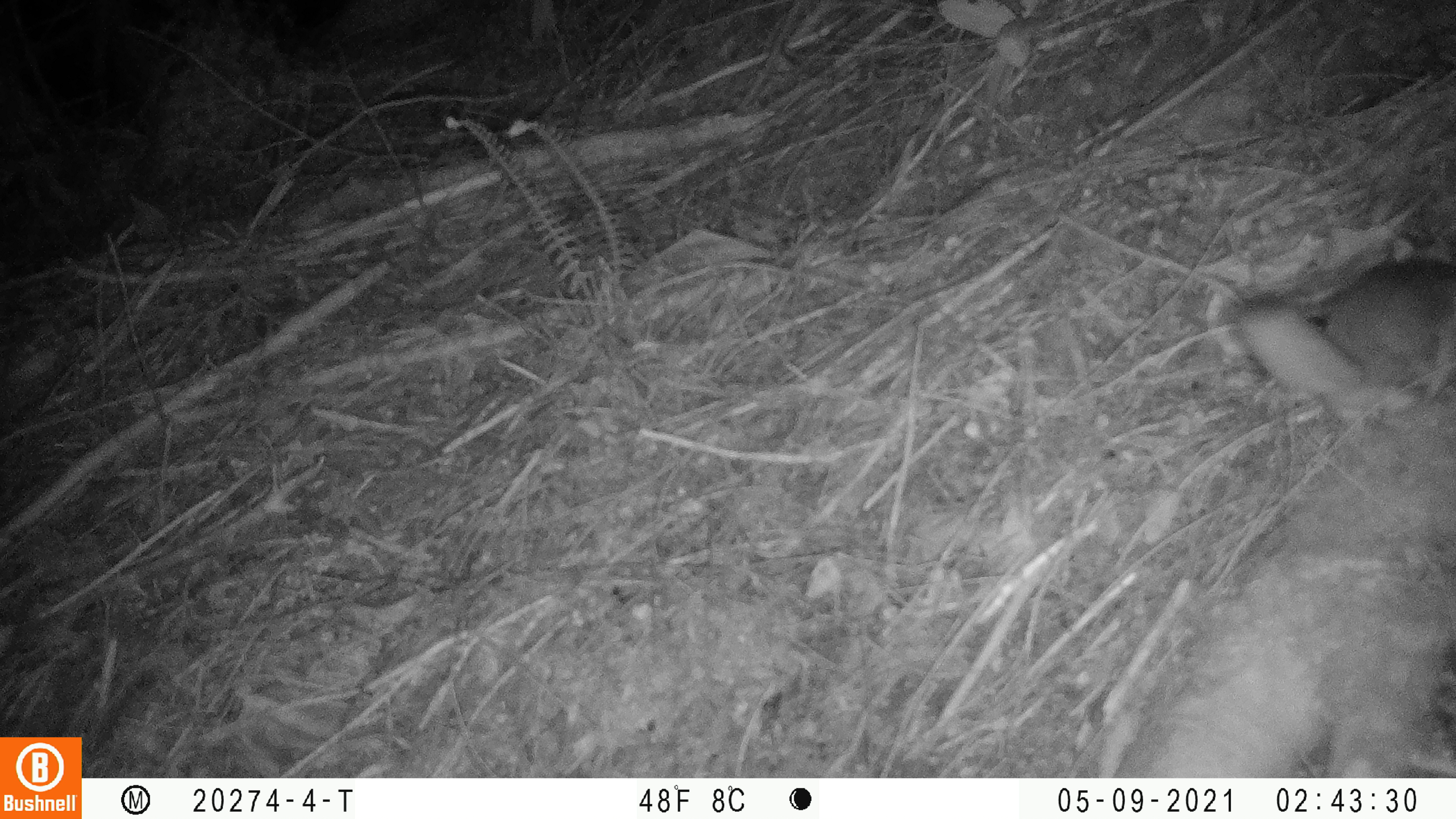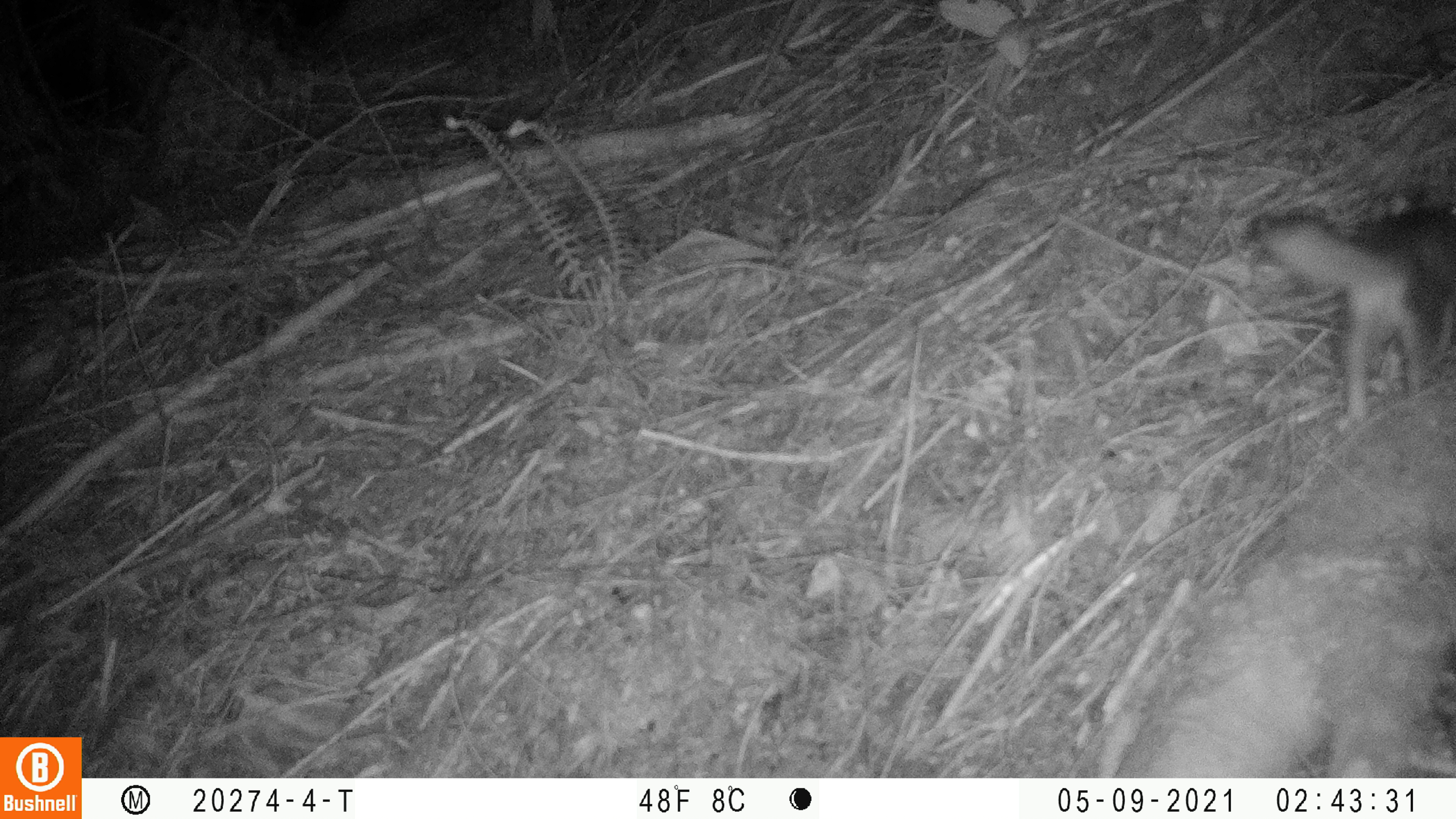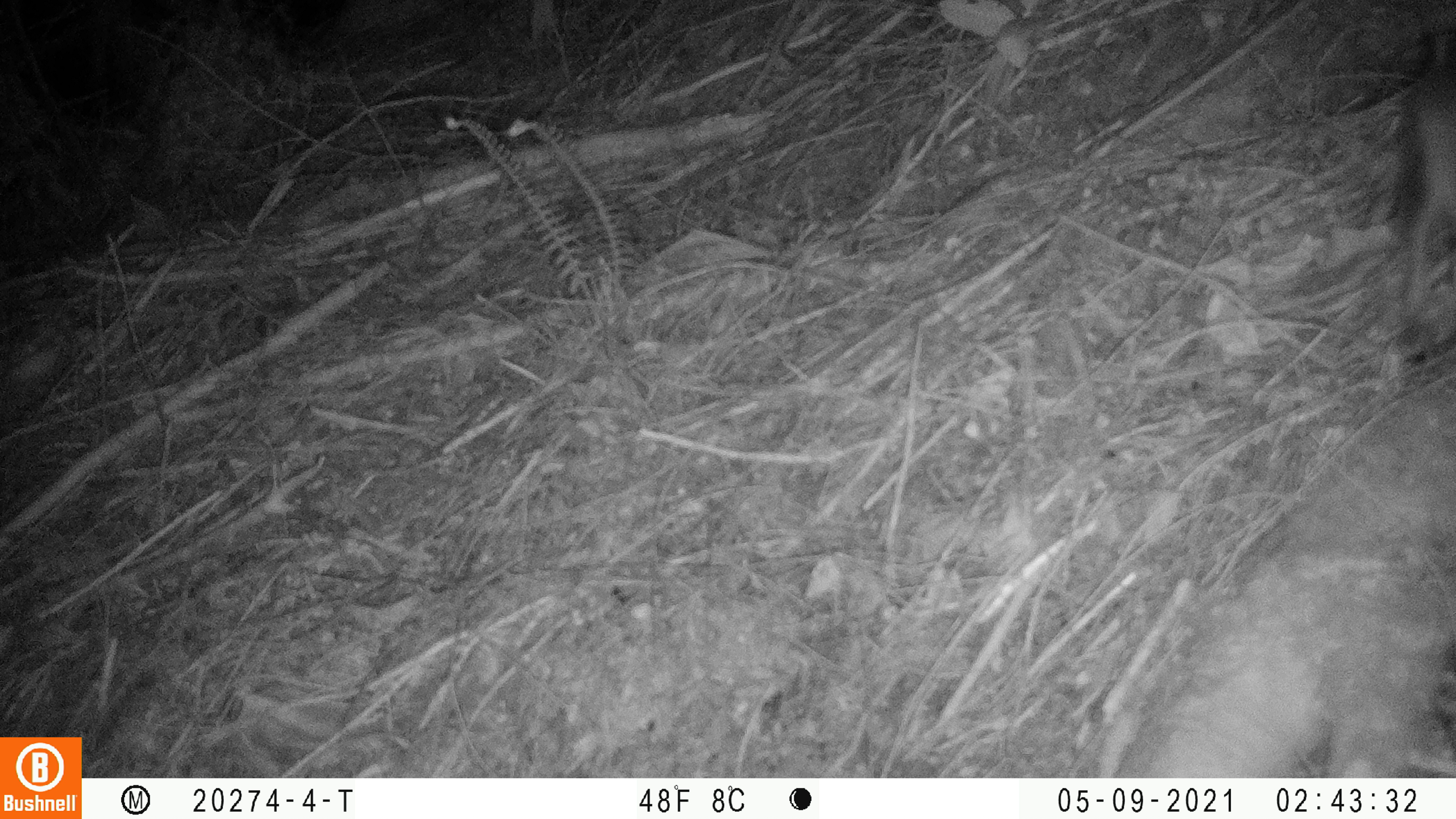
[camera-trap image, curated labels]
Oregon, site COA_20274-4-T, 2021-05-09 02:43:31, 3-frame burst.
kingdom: Animalia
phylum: Chordata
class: Mammalia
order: Rodentia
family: Sciuridae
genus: Glaucomys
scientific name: Glaucomys oregonensis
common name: humboldt's flying squirrel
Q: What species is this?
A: Humboldt's flying squirrel (Glaucomys oregonensis).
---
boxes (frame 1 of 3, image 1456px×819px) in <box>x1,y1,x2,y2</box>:
humboldt's flying squirrel: <box>1233,251,1452,417</box>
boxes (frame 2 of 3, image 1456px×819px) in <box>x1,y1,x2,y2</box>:
humboldt's flying squirrel: <box>1244,194,1454,418</box>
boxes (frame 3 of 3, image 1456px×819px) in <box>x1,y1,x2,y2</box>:
humboldt's flying squirrel: <box>1368,29,1455,310</box>